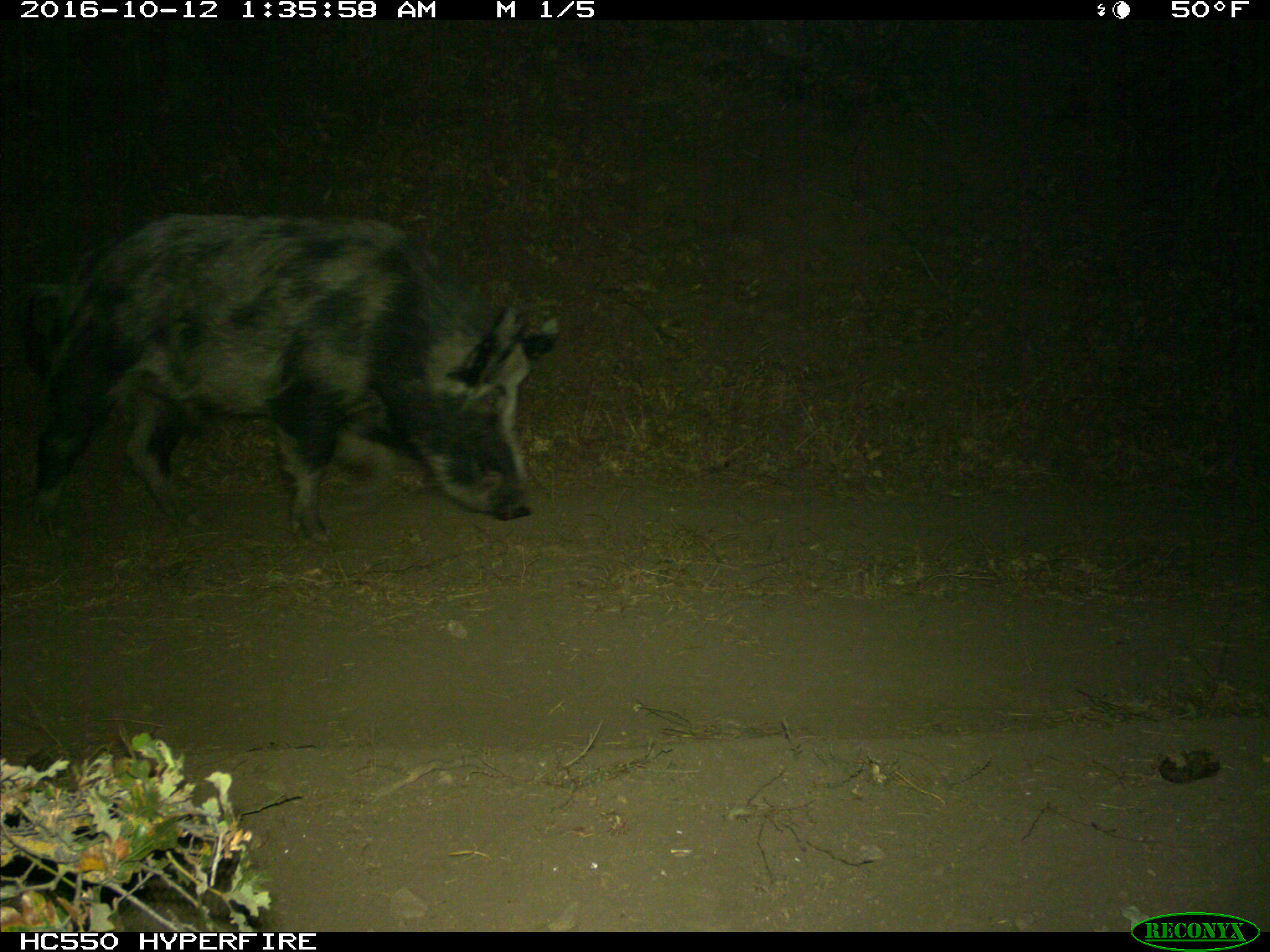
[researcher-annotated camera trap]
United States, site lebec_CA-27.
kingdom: Animalia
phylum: Chordata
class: Mammalia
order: Artiodactyla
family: Suidae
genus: Sus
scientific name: Sus scrofa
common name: wild boar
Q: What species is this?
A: Sus scrofa (wild boar).